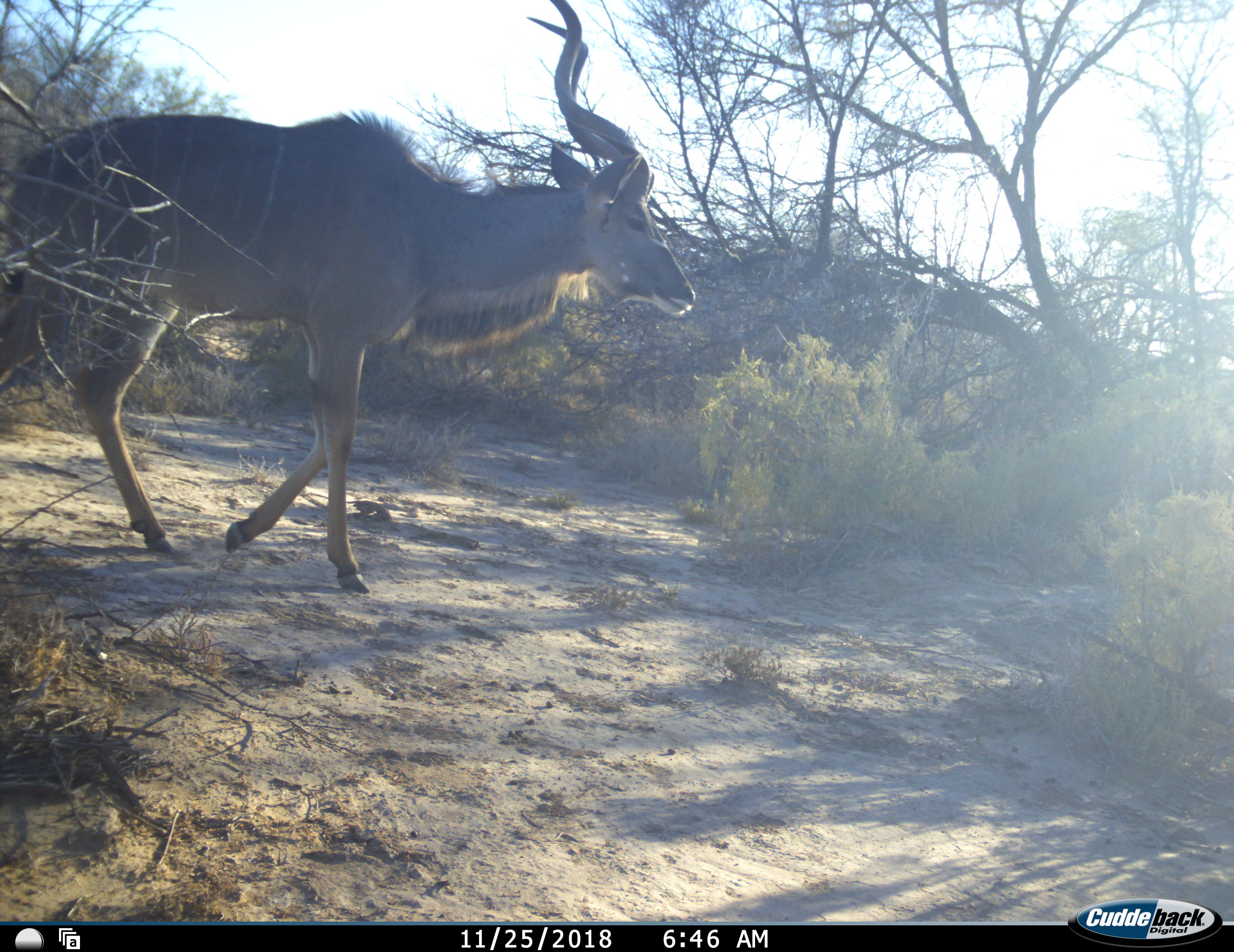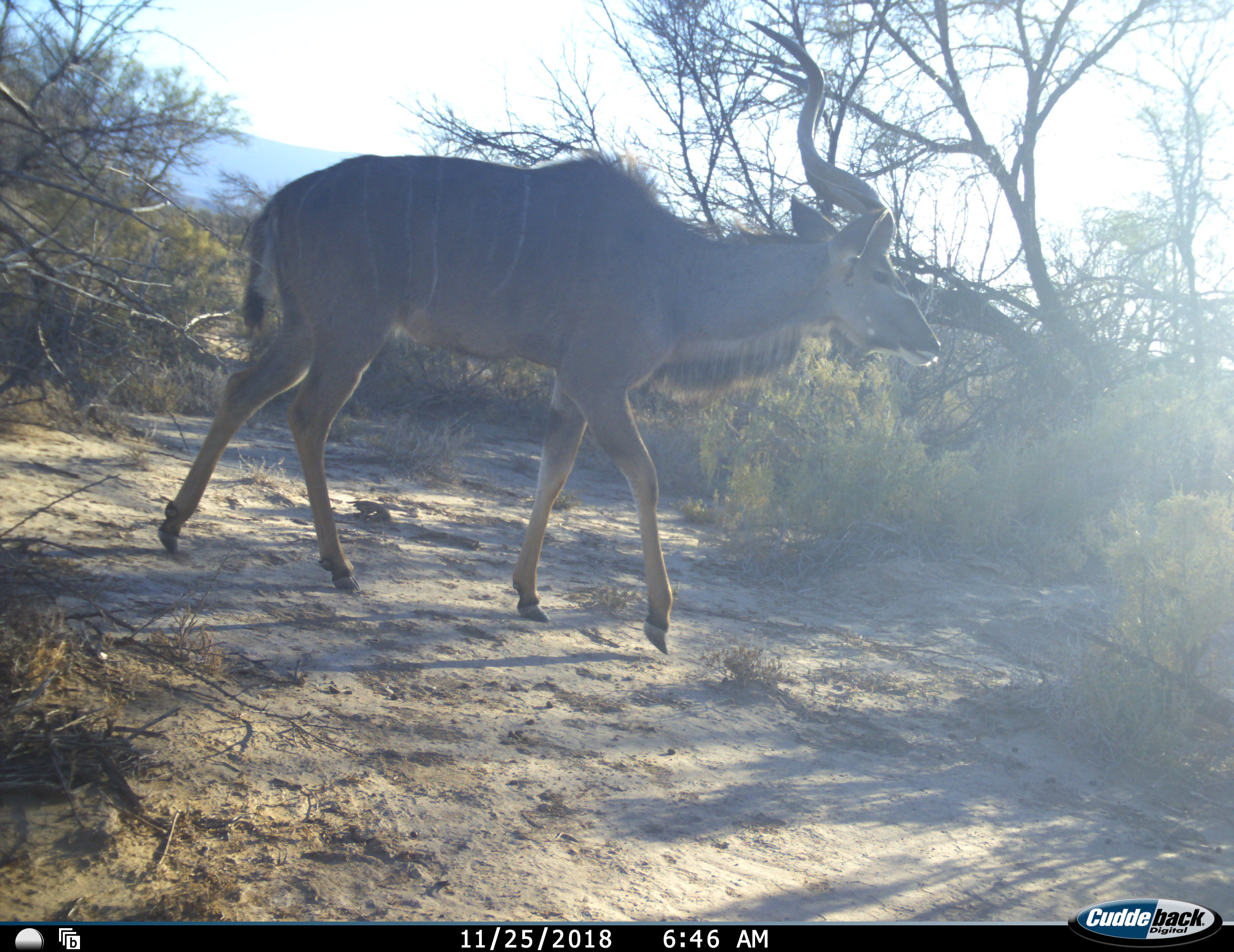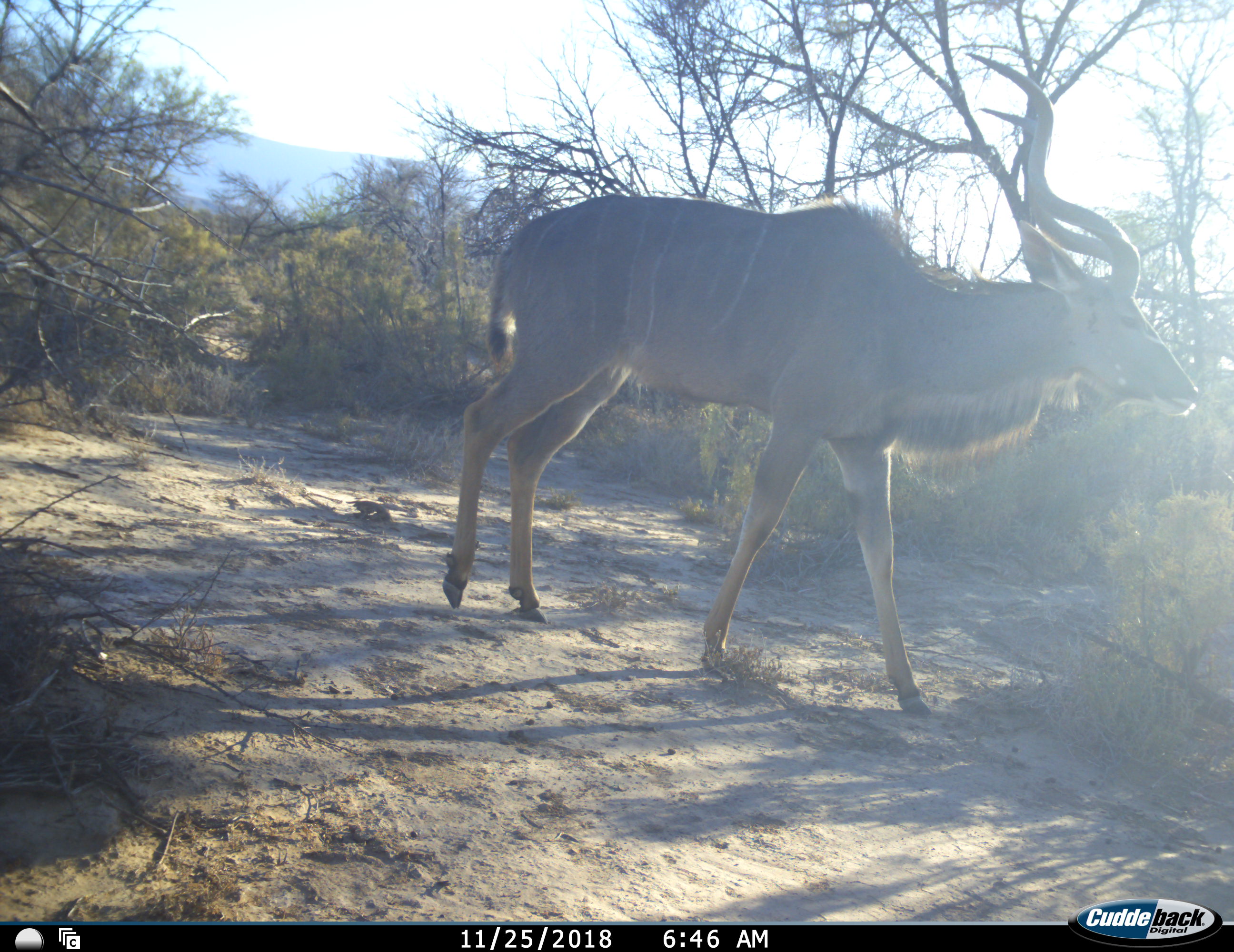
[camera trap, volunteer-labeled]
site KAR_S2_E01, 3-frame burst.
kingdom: Animalia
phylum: Chordata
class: Mammalia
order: Artiodactyla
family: Bovidae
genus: Tragelaphus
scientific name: Tragelaphus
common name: kudu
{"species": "kudu (Tragelaphus)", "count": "1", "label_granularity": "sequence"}